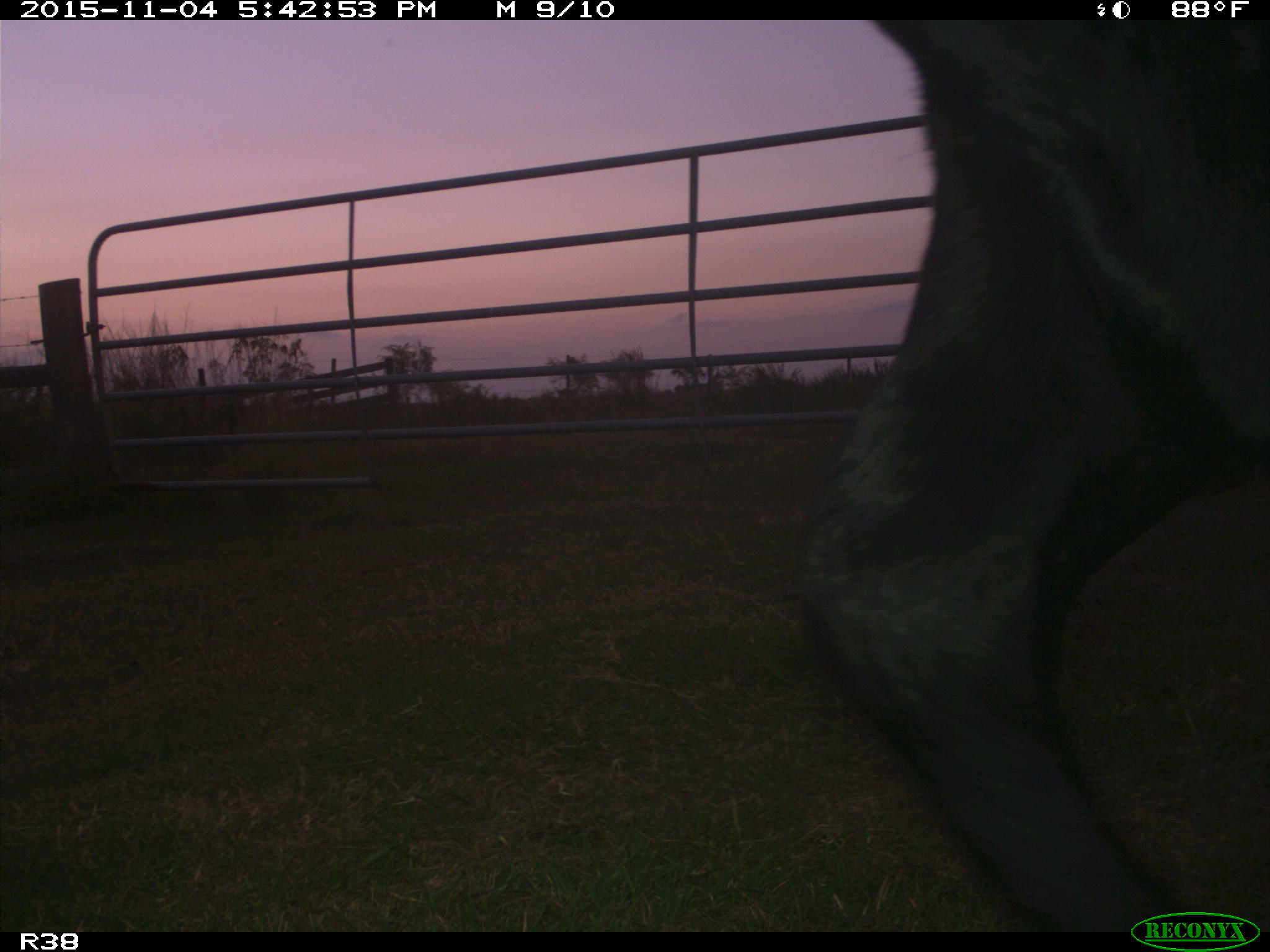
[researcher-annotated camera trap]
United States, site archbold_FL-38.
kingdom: Animalia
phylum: Chordata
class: Mammalia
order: Artiodactyla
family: Bovidae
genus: Bos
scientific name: Bos taurus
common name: domestic cow